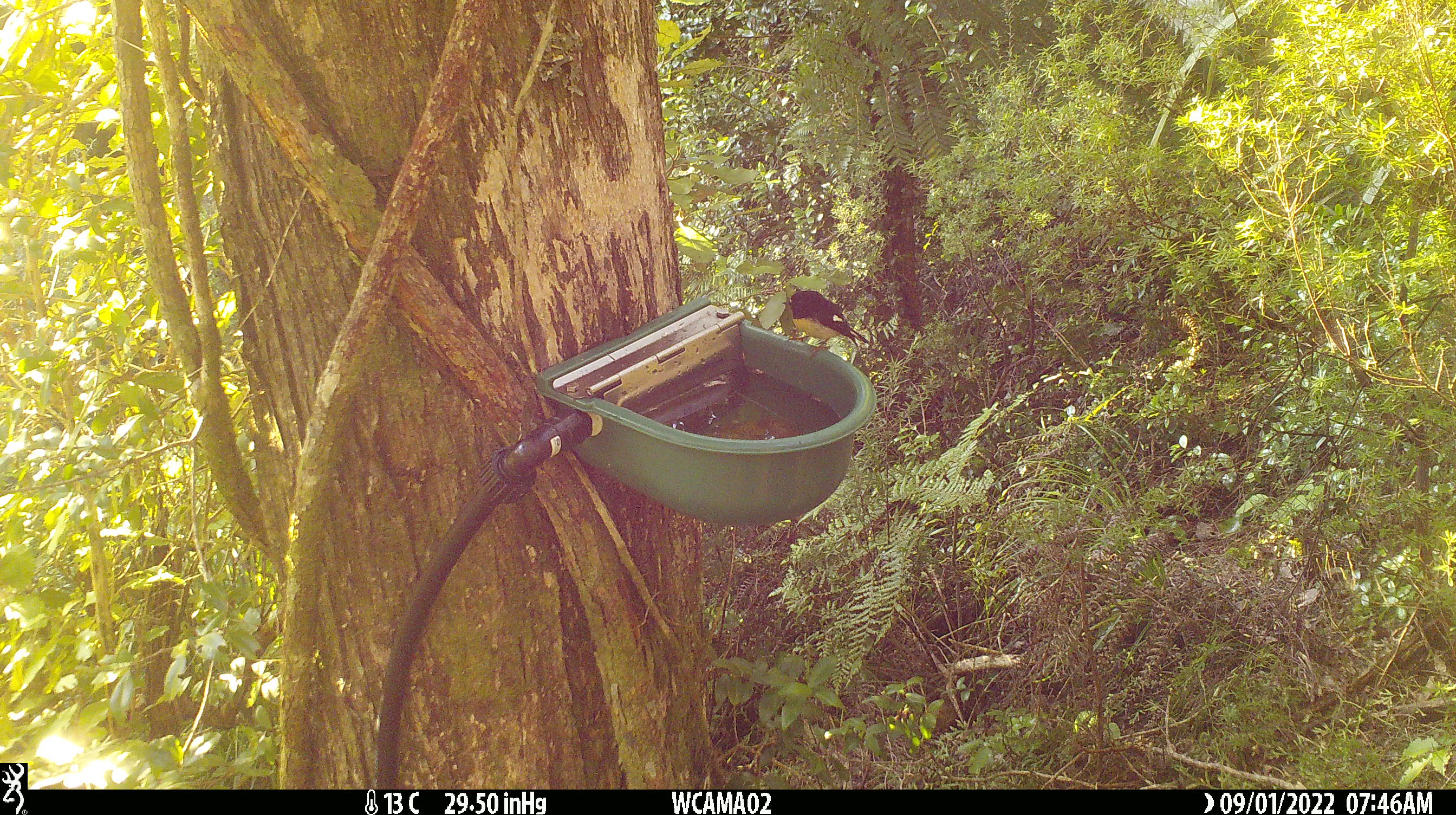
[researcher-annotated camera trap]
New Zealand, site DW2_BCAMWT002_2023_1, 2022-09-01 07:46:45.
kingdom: Animalia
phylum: Chordata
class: Aves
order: Passeriformes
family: Petroicidae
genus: Petroica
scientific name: Petroica macrocephala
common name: tomtit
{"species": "tomtit (Petroica macrocephala)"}